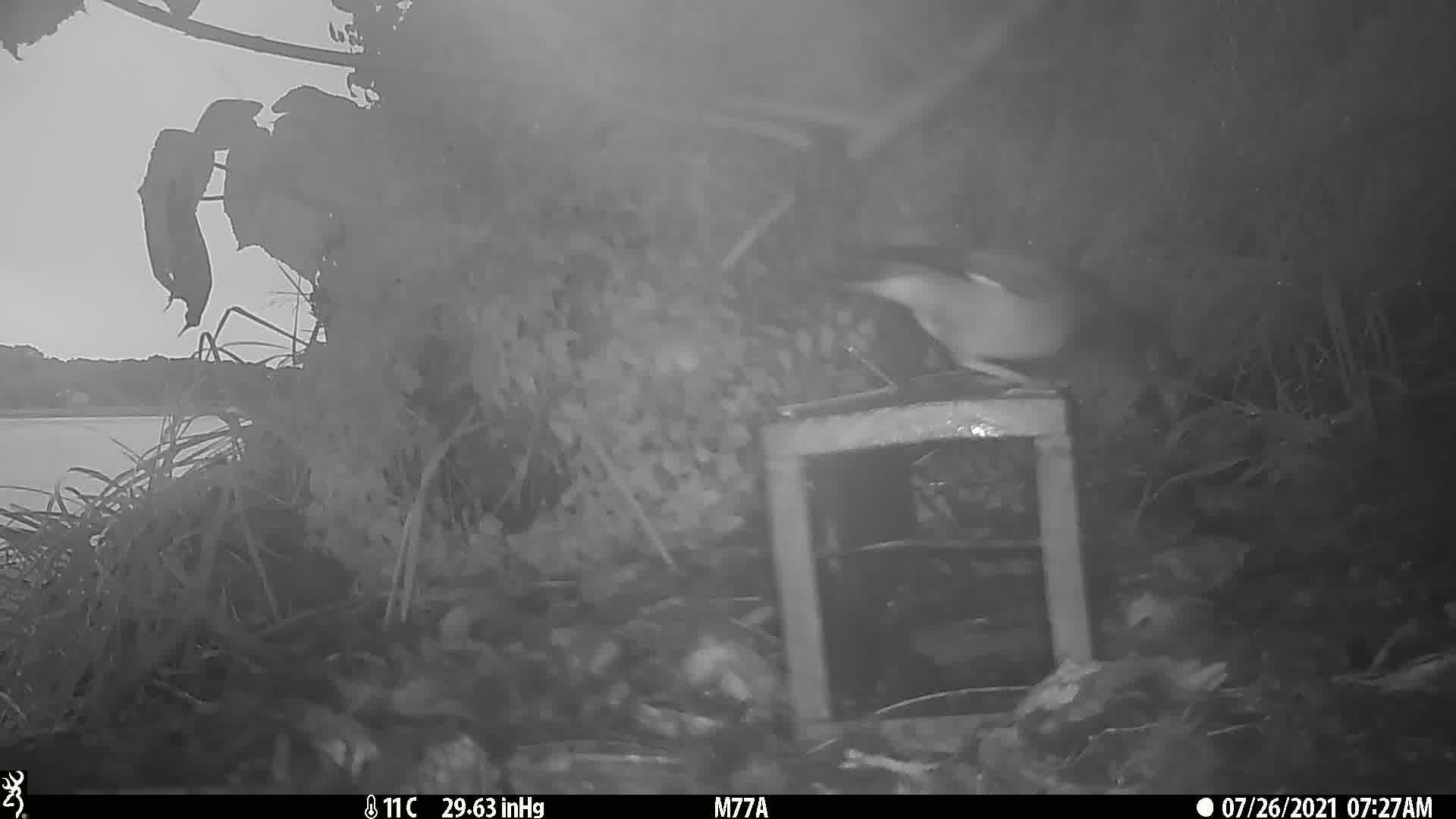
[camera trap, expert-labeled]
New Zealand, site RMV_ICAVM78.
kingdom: Animalia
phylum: Chordata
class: Aves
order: Passeriformes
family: Sturnidae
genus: Acridotheres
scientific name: Acridotheres tristis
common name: common myna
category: myna